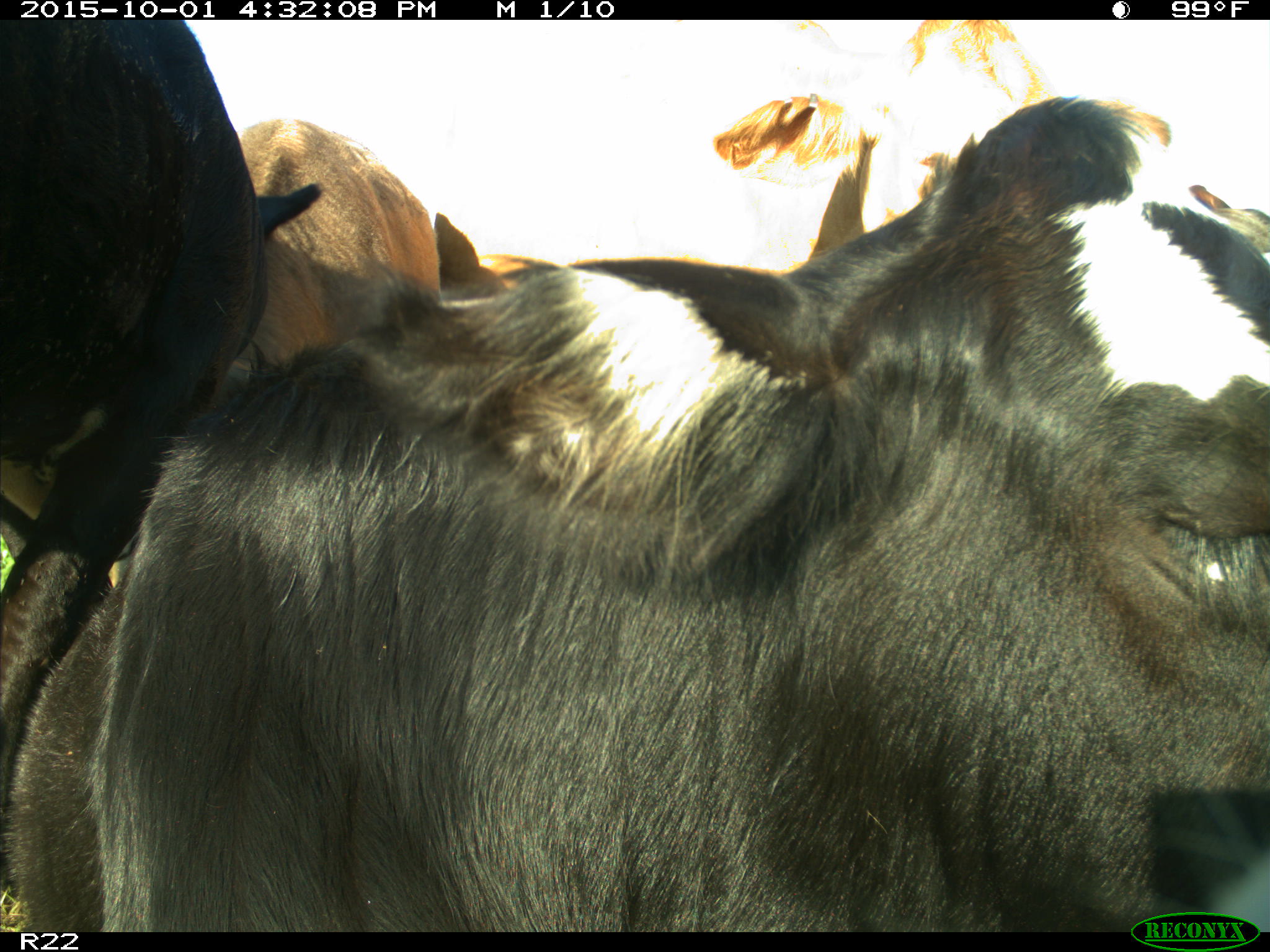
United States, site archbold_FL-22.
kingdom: Animalia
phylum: Chordata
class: Mammalia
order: Artiodactyla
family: Bovidae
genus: Bos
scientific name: Bos taurus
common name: domestic cow